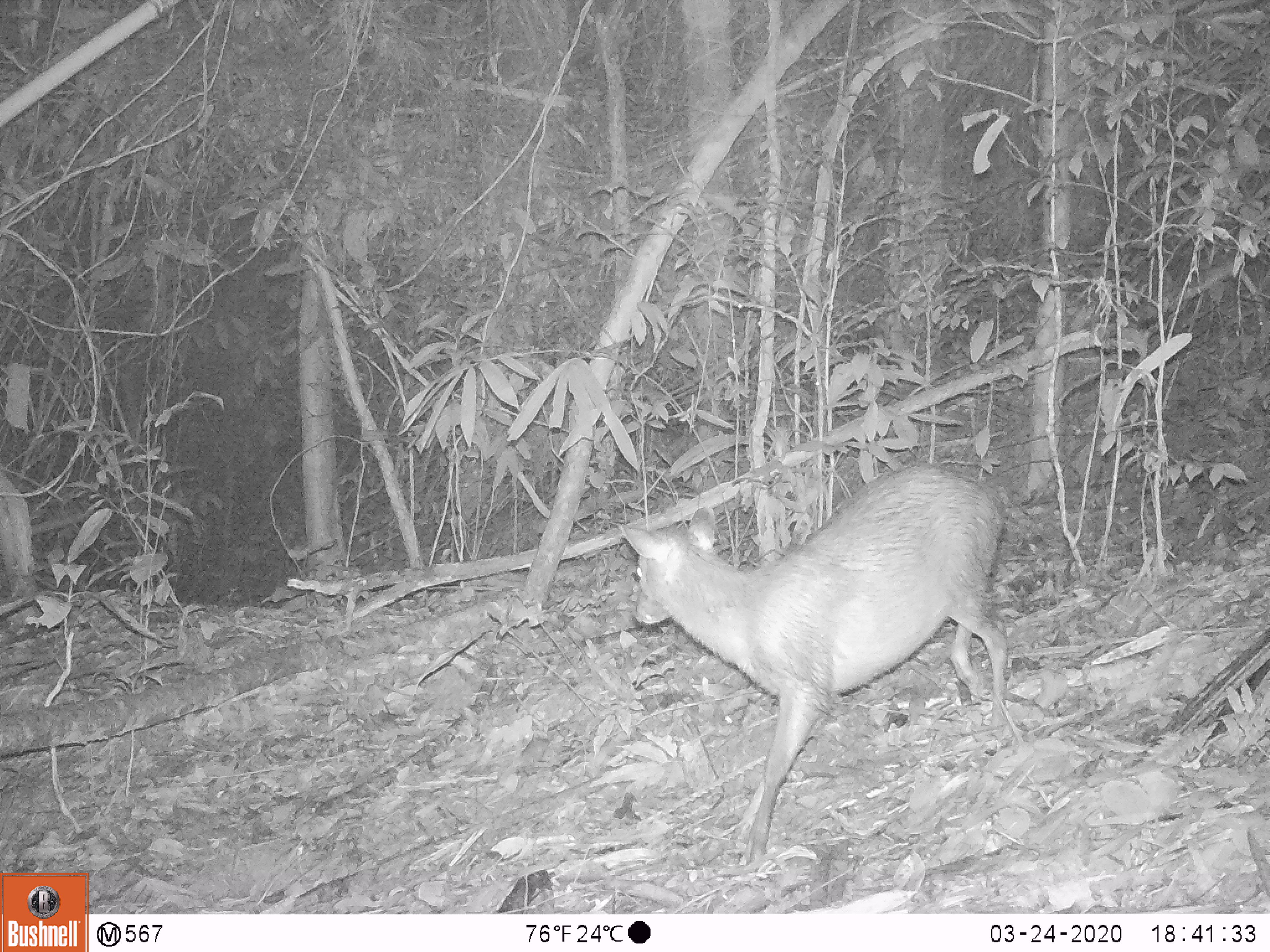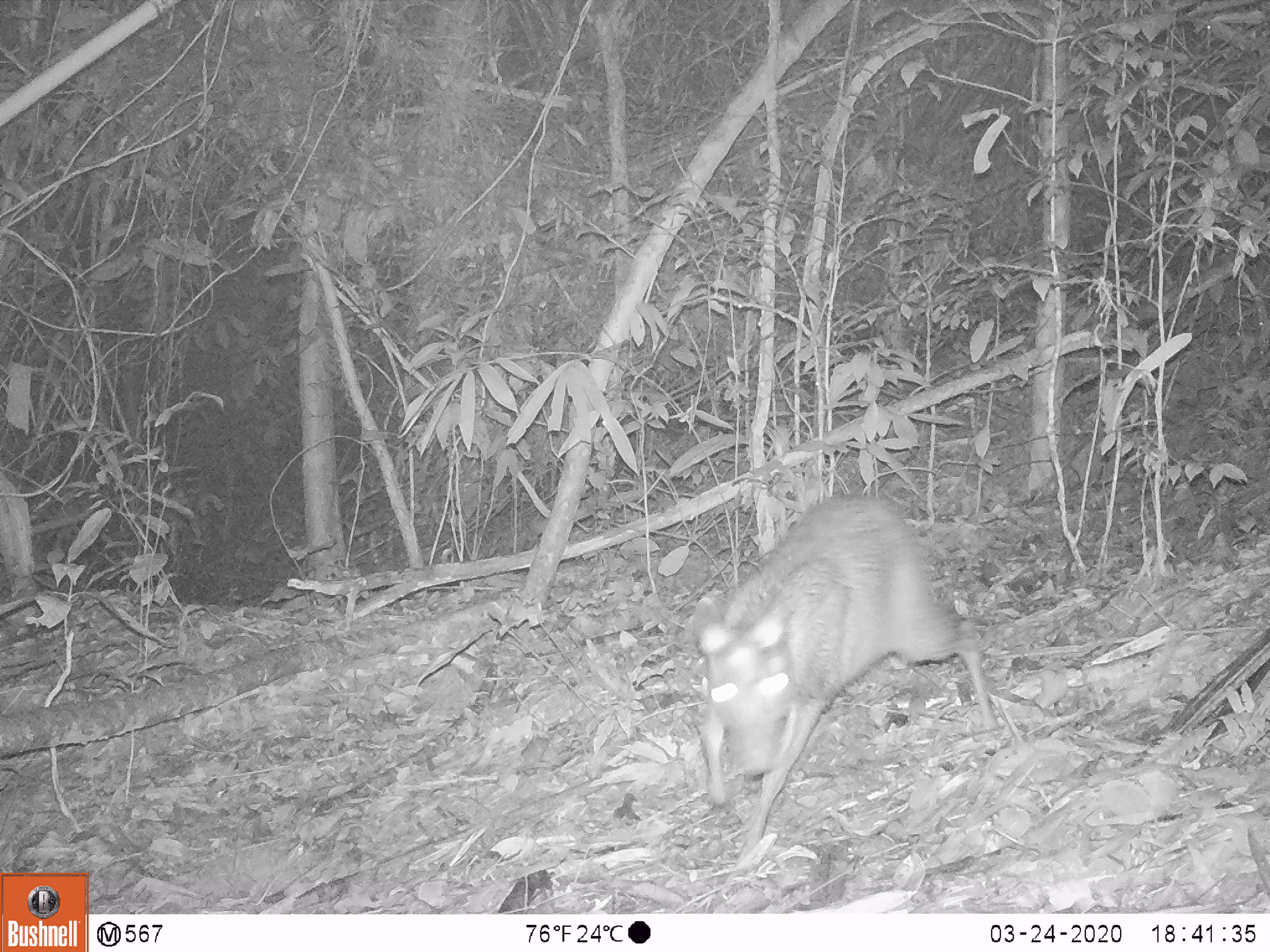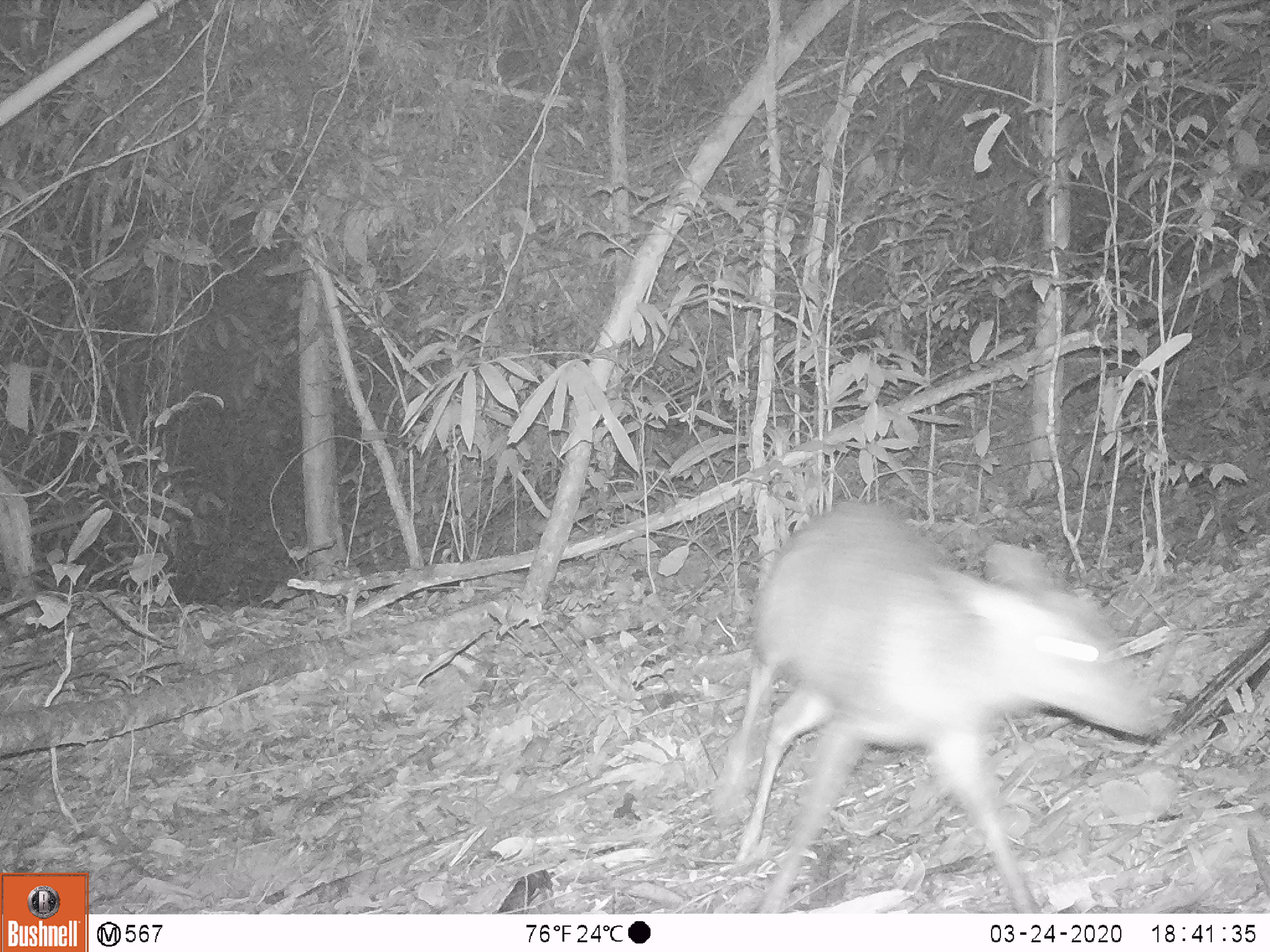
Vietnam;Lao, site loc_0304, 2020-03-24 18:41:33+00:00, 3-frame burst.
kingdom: Animalia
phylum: Chordata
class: Mammalia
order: Artiodactyla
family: Cervidae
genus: Muntiacus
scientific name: Muntiacus rooseveltorum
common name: roosevelt's muntjac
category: roosevelts muntjac group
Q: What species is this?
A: Roosevelts muntjac group (roosevelt's muntjac) (Muntiacus rooseveltorum).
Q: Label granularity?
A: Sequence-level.